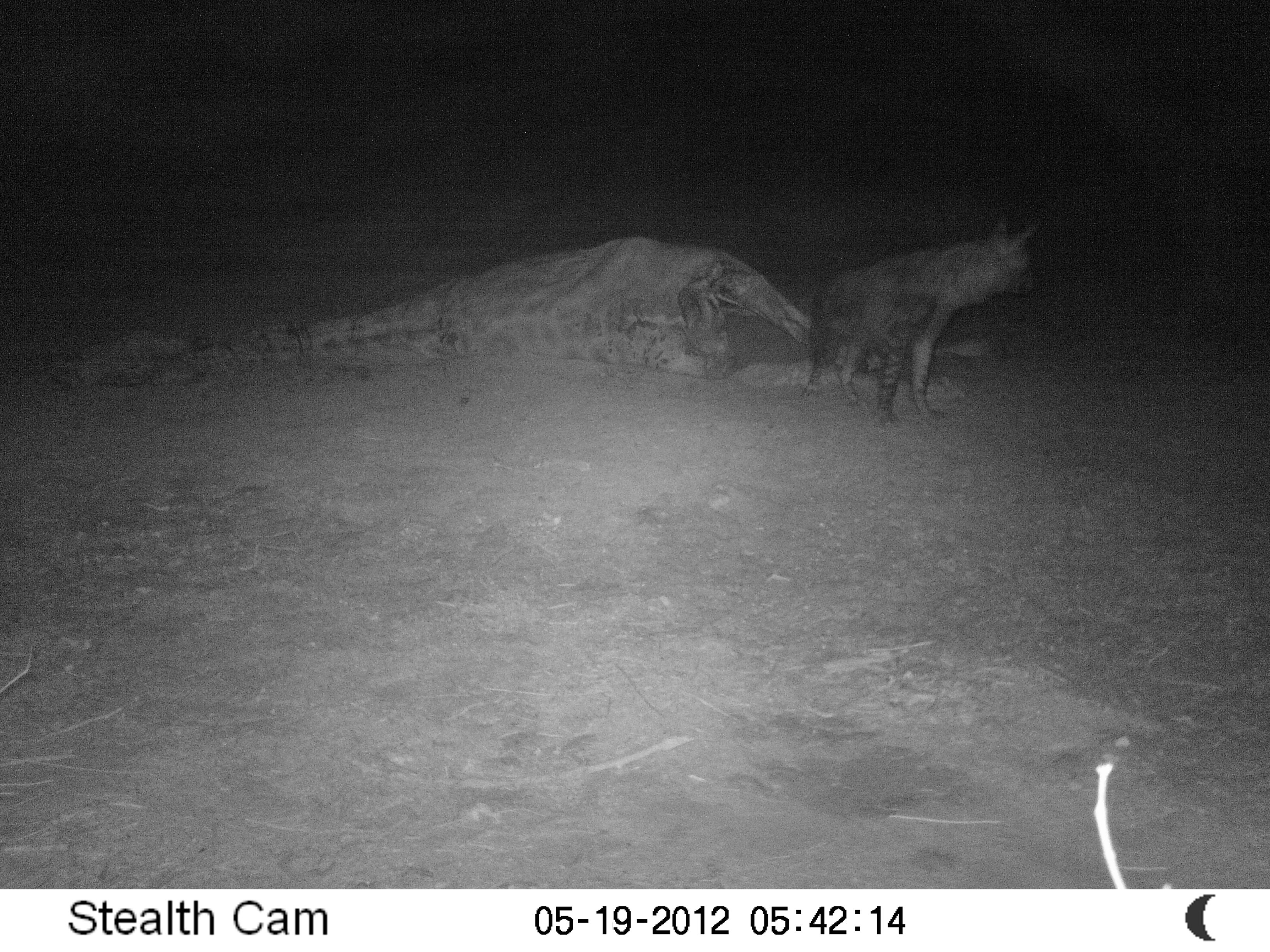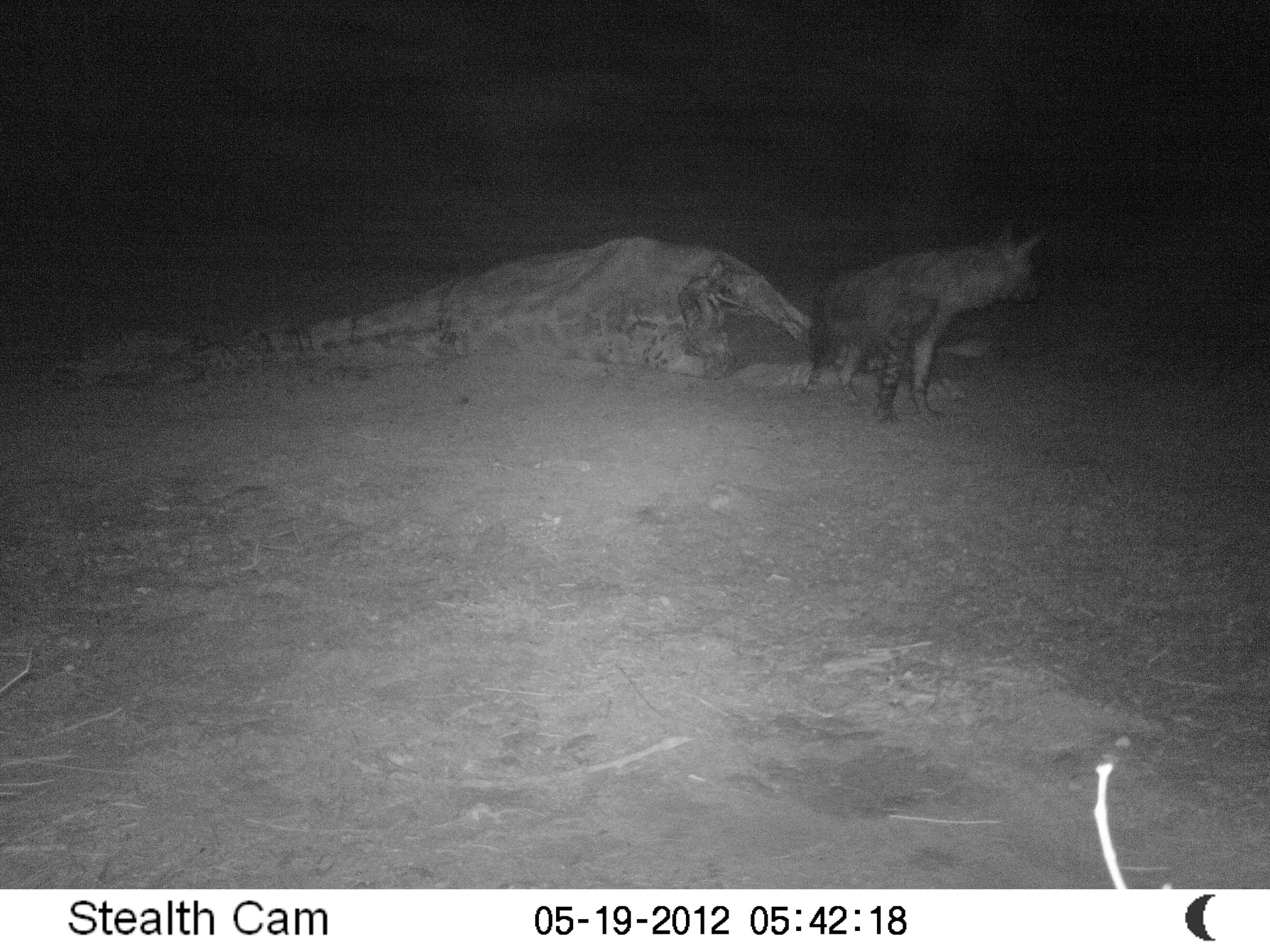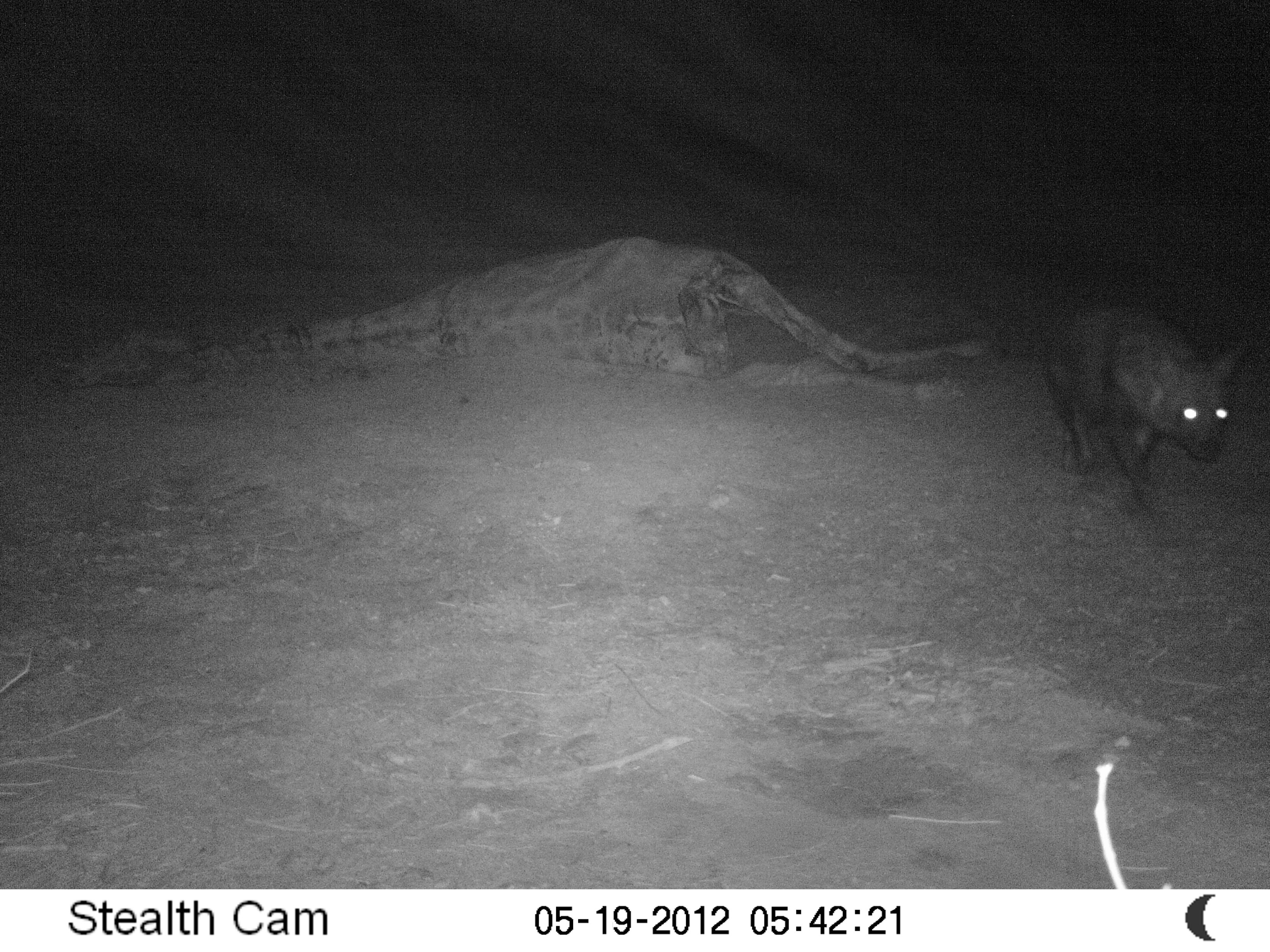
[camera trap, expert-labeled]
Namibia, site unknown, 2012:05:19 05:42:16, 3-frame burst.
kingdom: Animalia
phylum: Chordata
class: Mammalia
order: Carnivora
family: Hyaenidae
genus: Parahyaena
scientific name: Parahyaena brunnea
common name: brown hyena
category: hyaena brunnea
Hyaena brunnea (brown hyena) (Parahyaena brunnea).